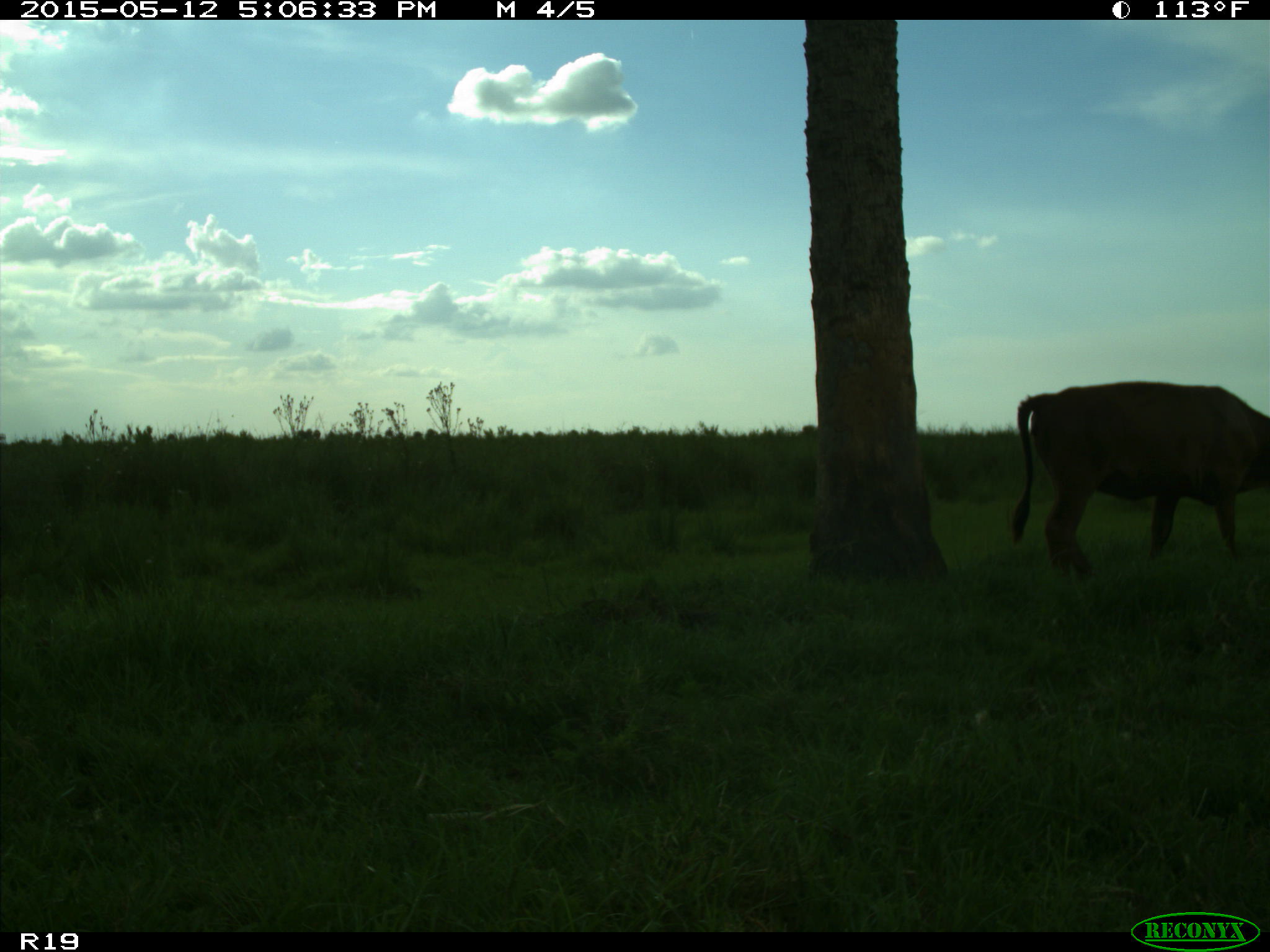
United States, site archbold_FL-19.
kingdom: Animalia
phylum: Chordata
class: Mammalia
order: Artiodactyla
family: Bovidae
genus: Bos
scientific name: Bos taurus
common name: domestic cow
Bos taurus (domestic cow).